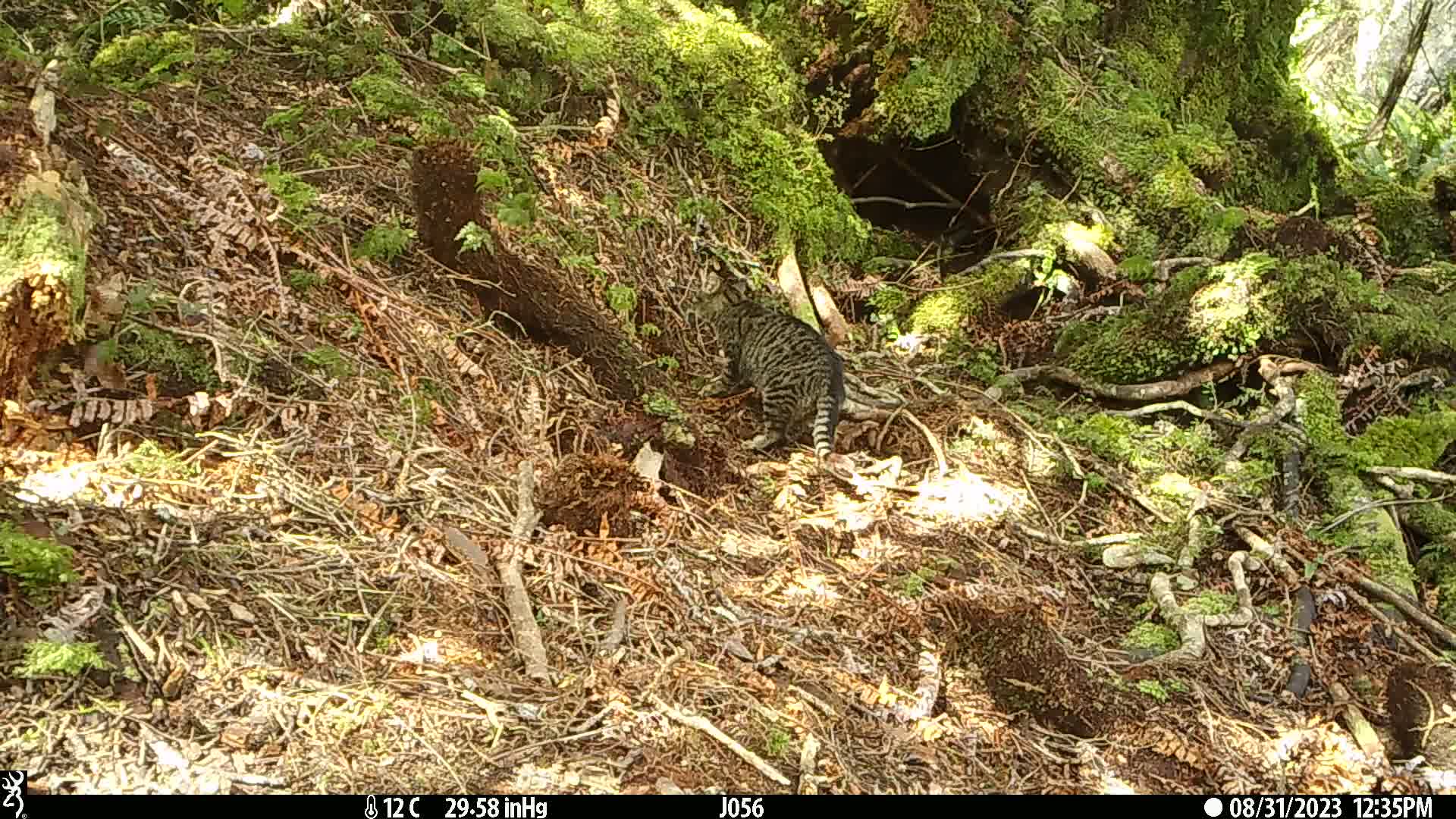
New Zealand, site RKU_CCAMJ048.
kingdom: Animalia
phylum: Chordata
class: Mammalia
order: Carnivora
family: Felidae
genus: Felis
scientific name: Felis catus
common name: domestic cat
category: cat